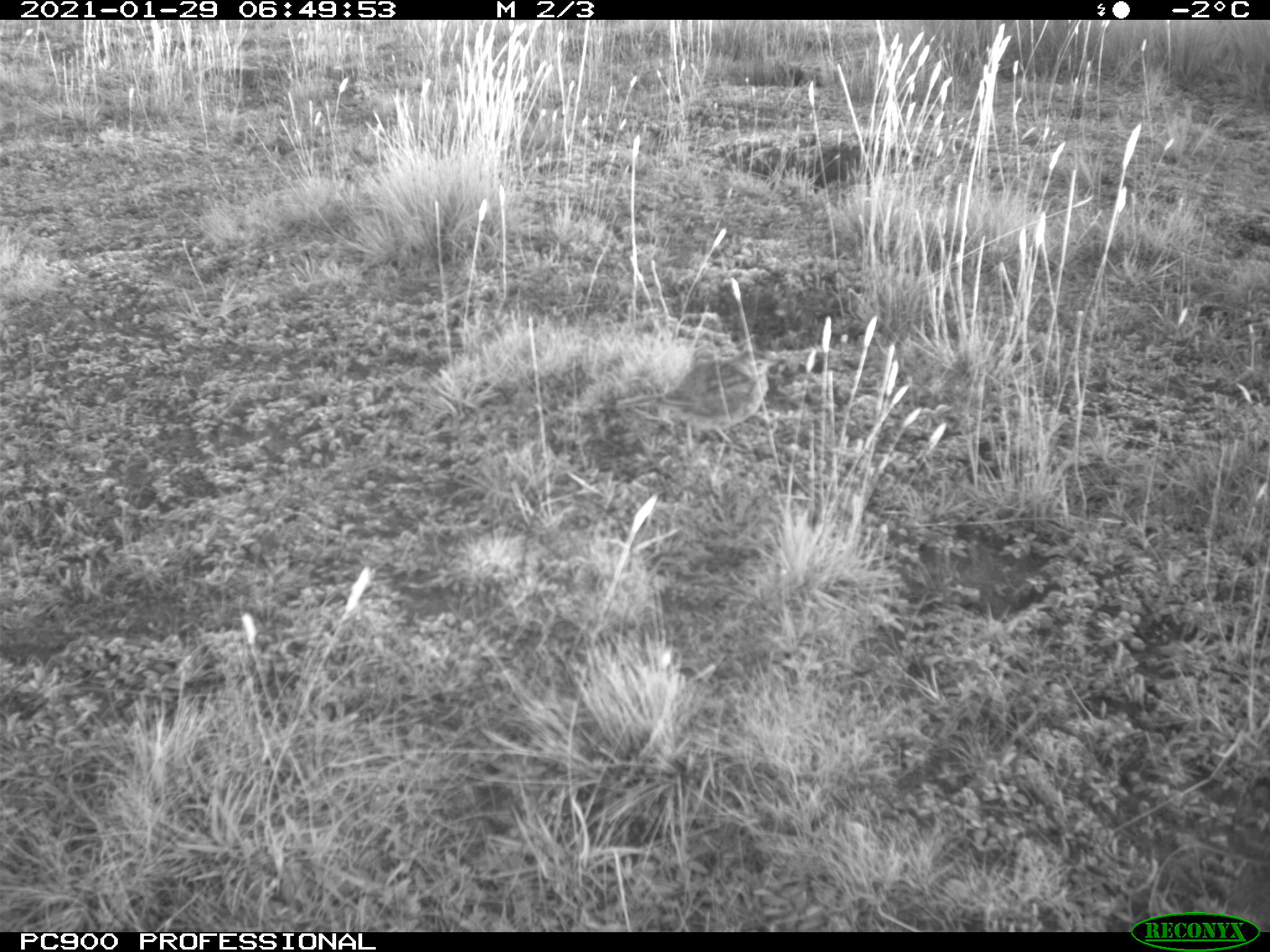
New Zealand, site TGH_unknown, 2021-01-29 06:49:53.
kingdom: Animalia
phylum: Chordata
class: Aves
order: Passeriformes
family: Motacillidae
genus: Anthus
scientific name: Anthus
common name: pipit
Pipit (Anthus).